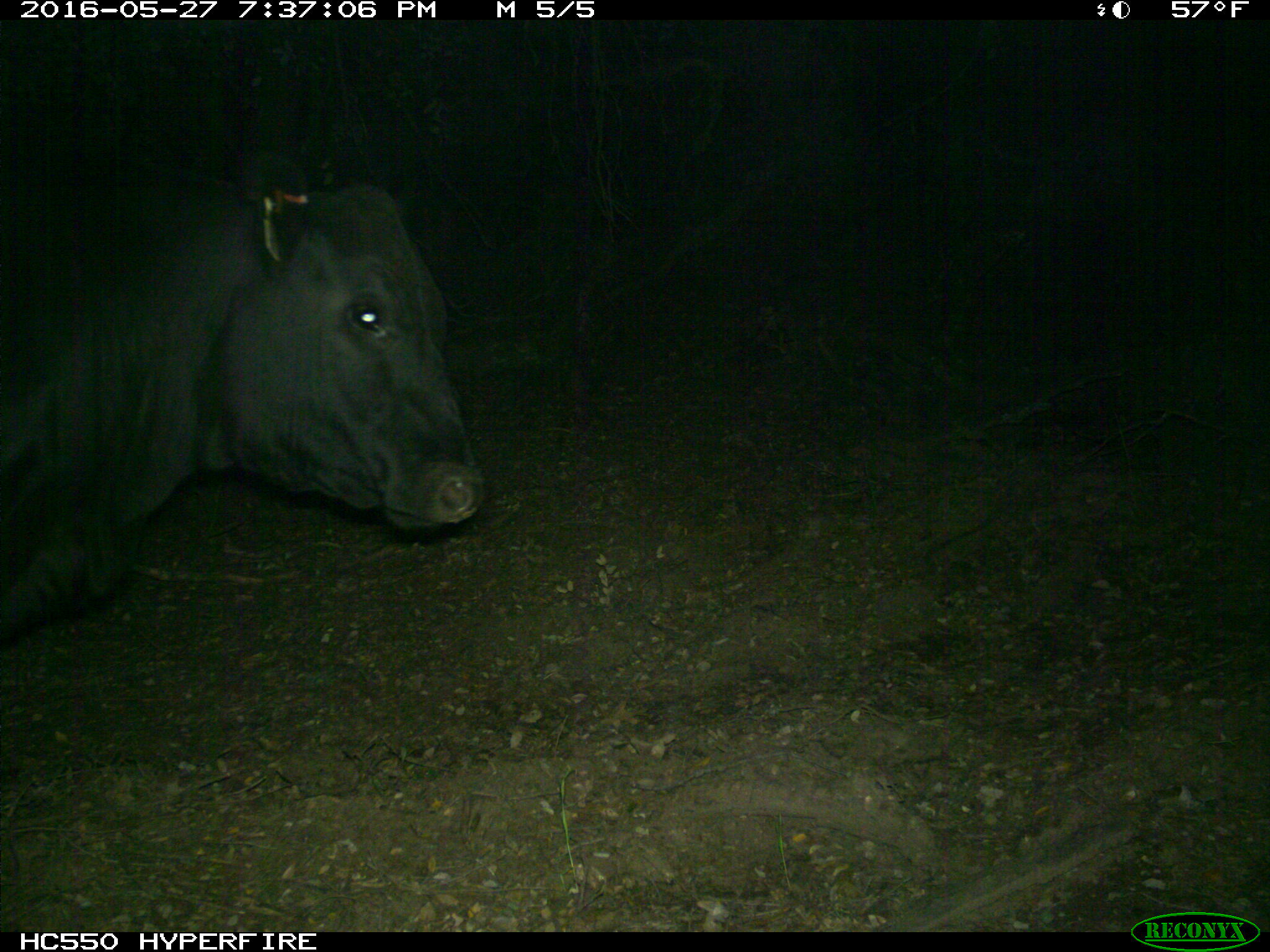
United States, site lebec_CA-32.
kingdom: Animalia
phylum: Chordata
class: Mammalia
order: Artiodactyla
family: Bovidae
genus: Bos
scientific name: Bos taurus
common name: domestic cow